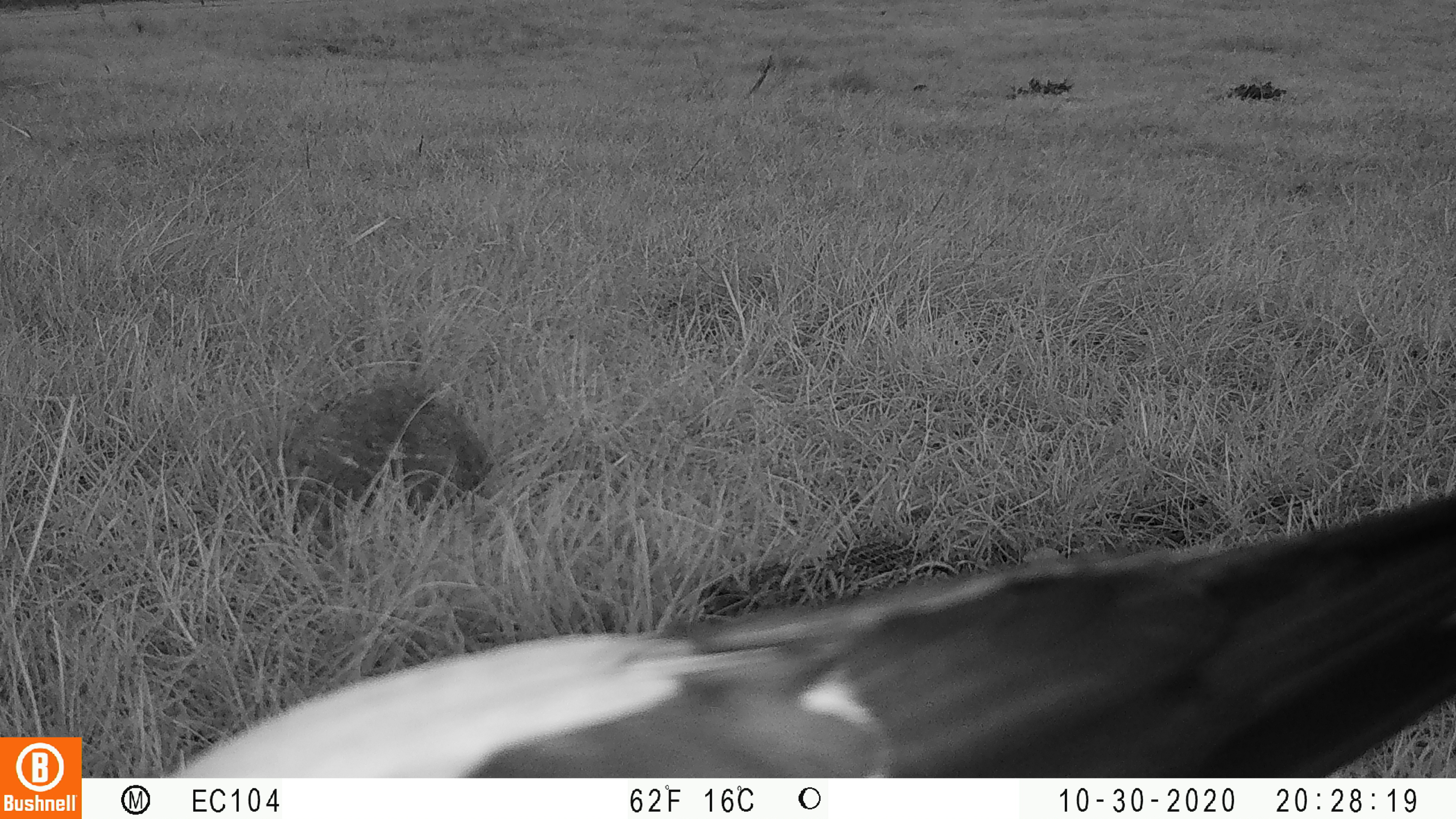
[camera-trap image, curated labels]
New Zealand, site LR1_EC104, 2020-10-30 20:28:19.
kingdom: Animalia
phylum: Chordata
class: Aves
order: Passeriformes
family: Artamidae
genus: Gymnorhina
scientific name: Gymnorhina tibicen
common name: australian magpie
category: magpie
Magpie (australian magpie) (Gymnorhina tibicen).